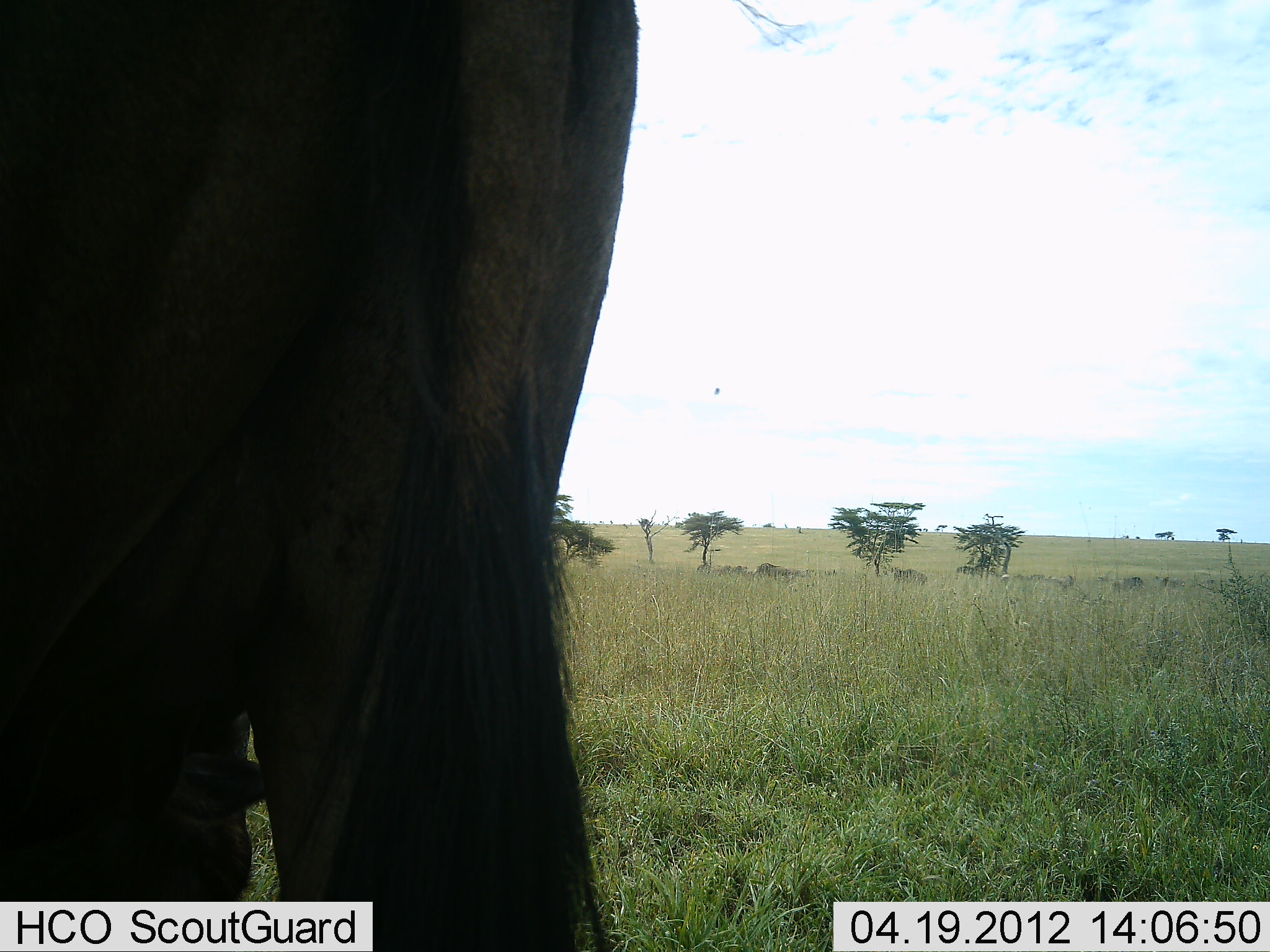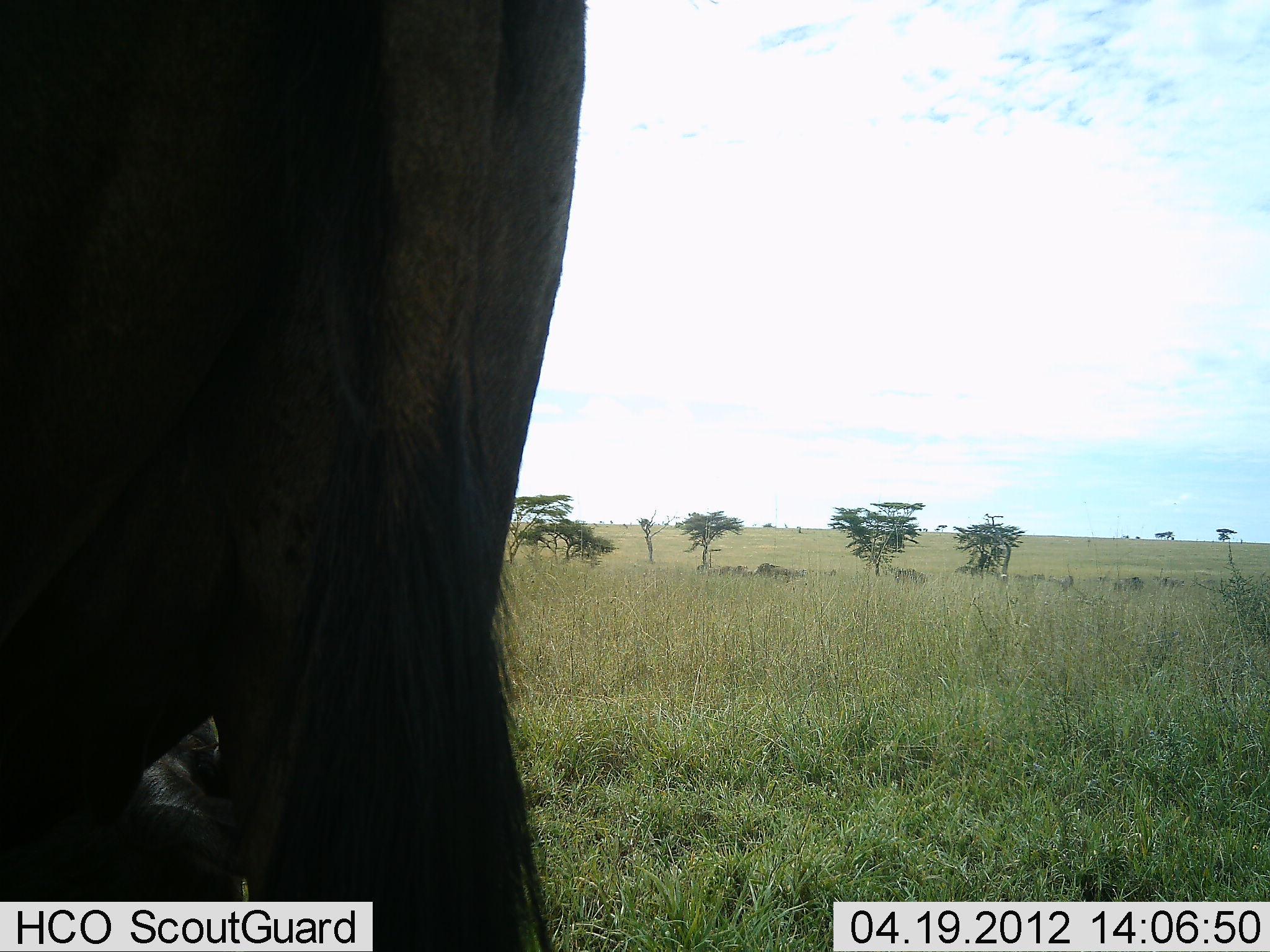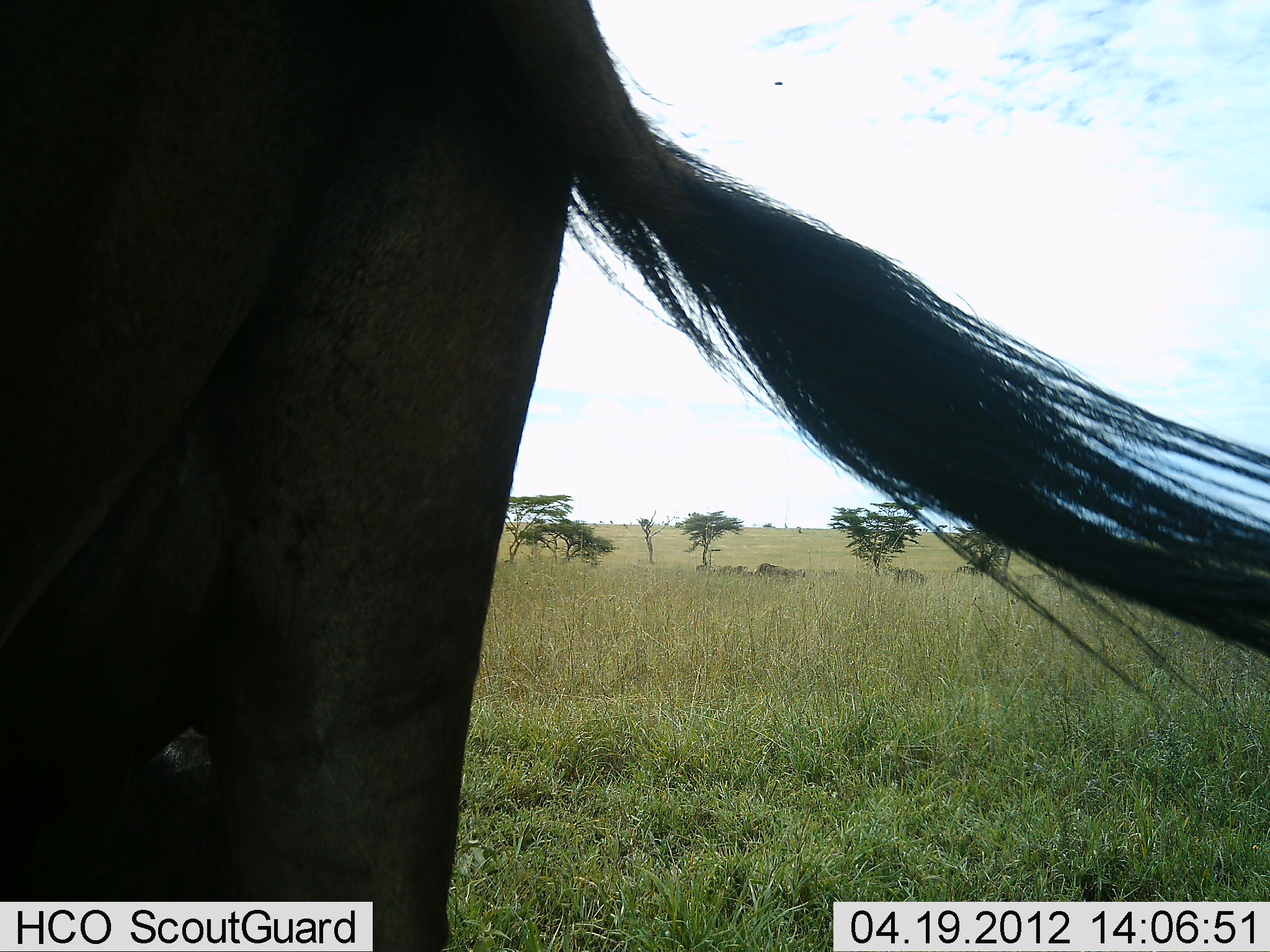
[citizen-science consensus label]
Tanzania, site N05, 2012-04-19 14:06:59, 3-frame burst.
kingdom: Animalia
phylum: Chordata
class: Mammalia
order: Artiodactyla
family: Bovidae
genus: Connochaetes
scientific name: Connochaetes taurinus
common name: blue wildebeest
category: wildebeest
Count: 1.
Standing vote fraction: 100%.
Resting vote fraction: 24%.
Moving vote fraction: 0%.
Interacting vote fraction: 0%.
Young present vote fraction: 0%.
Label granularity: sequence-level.